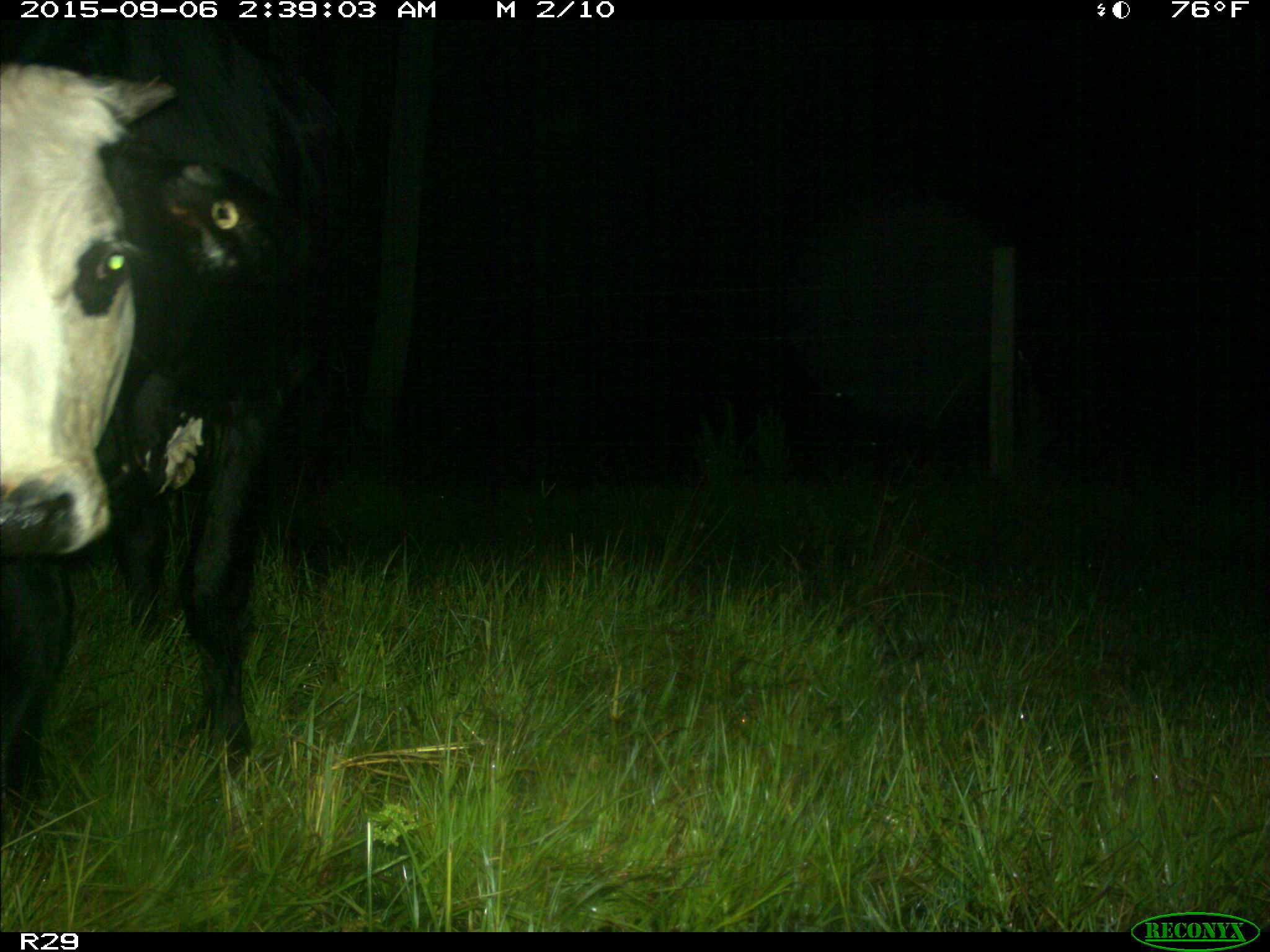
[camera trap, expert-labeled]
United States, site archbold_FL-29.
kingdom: Animalia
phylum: Chordata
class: Mammalia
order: Artiodactyla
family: Bovidae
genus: Bos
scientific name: Bos taurus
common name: domestic cow